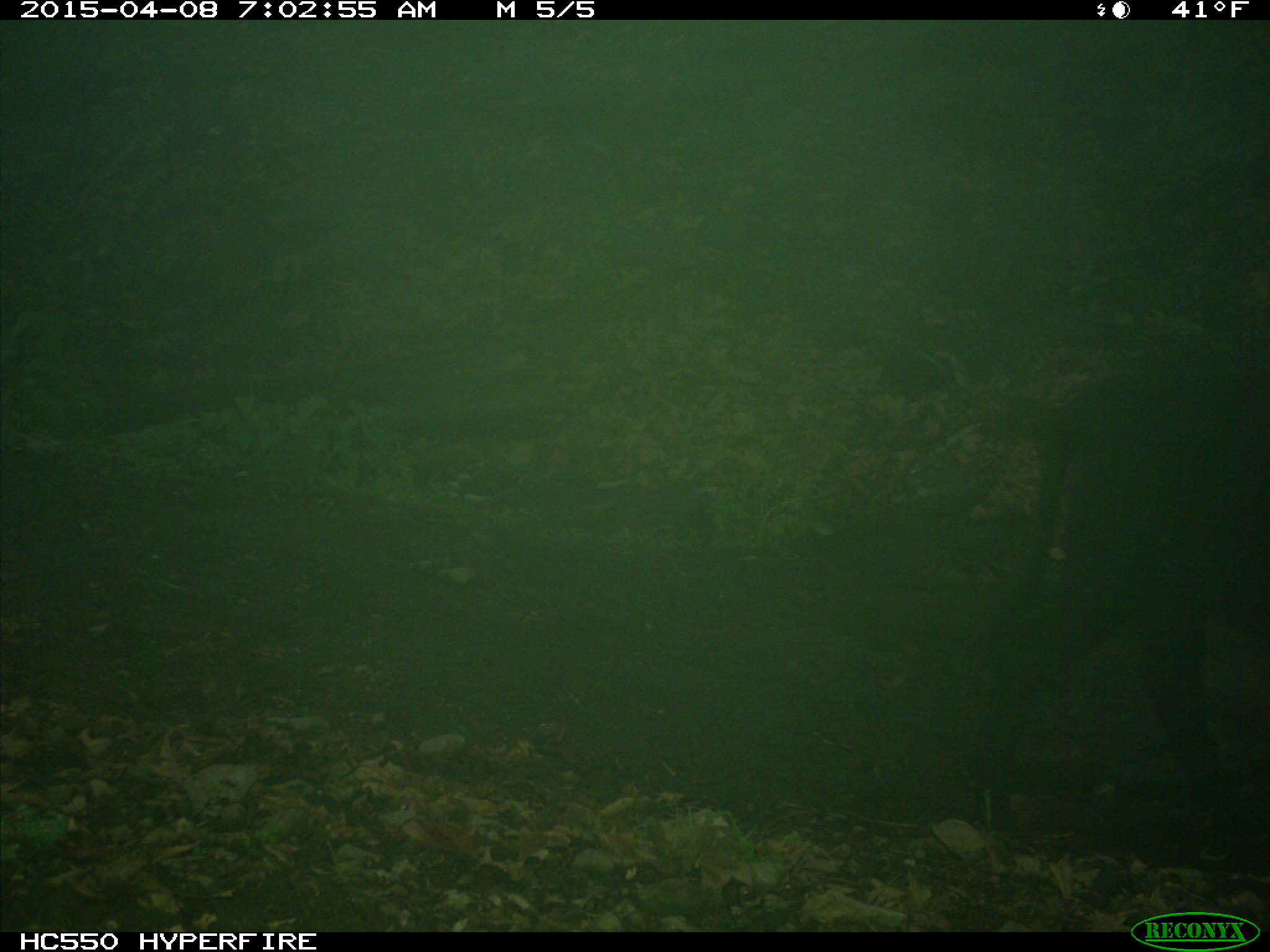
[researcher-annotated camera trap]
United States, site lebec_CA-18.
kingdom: Animalia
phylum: Chordata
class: Mammalia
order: Artiodactyla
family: Bovidae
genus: Bos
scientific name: Bos taurus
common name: domestic cow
Bos taurus (domestic cow).